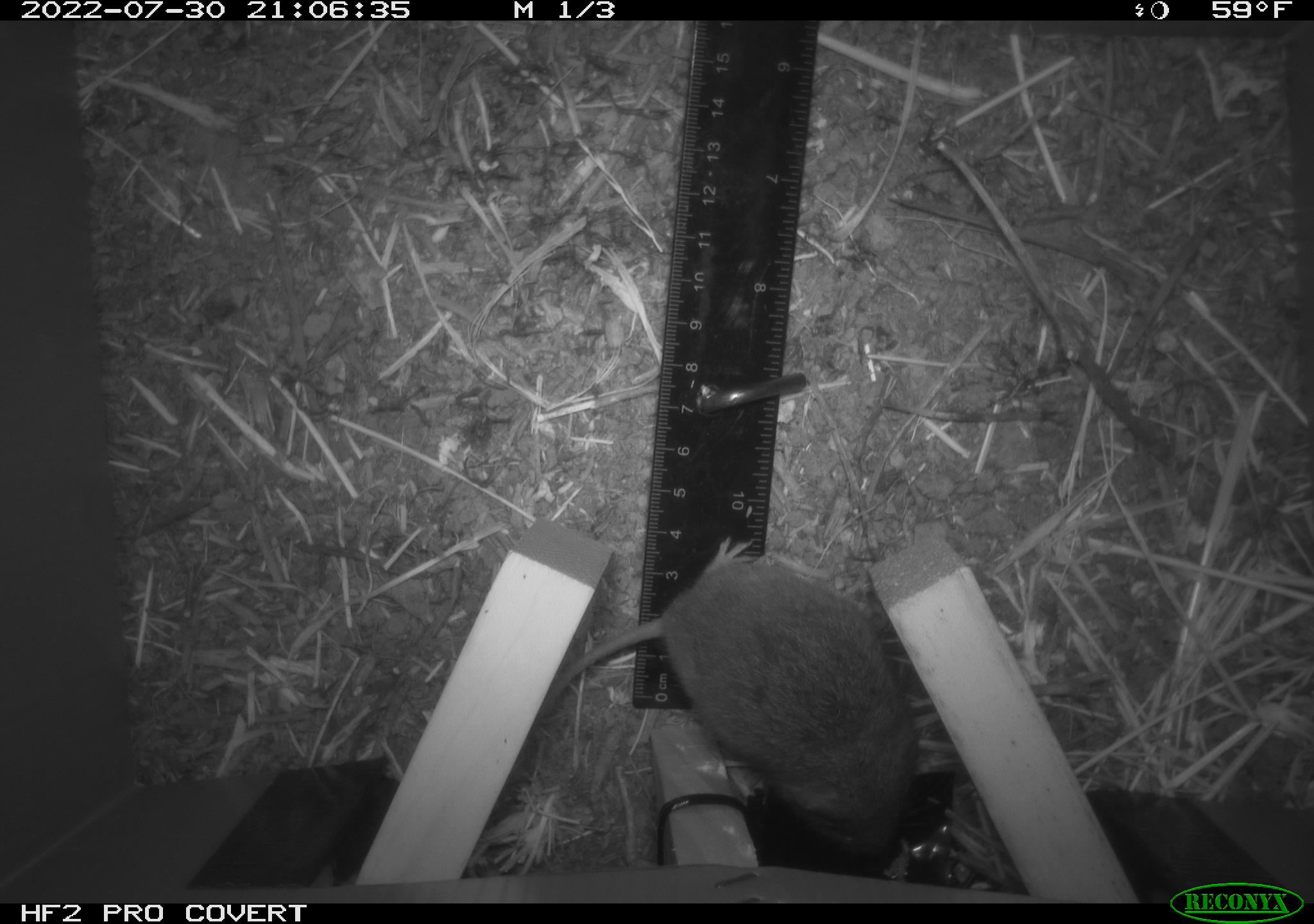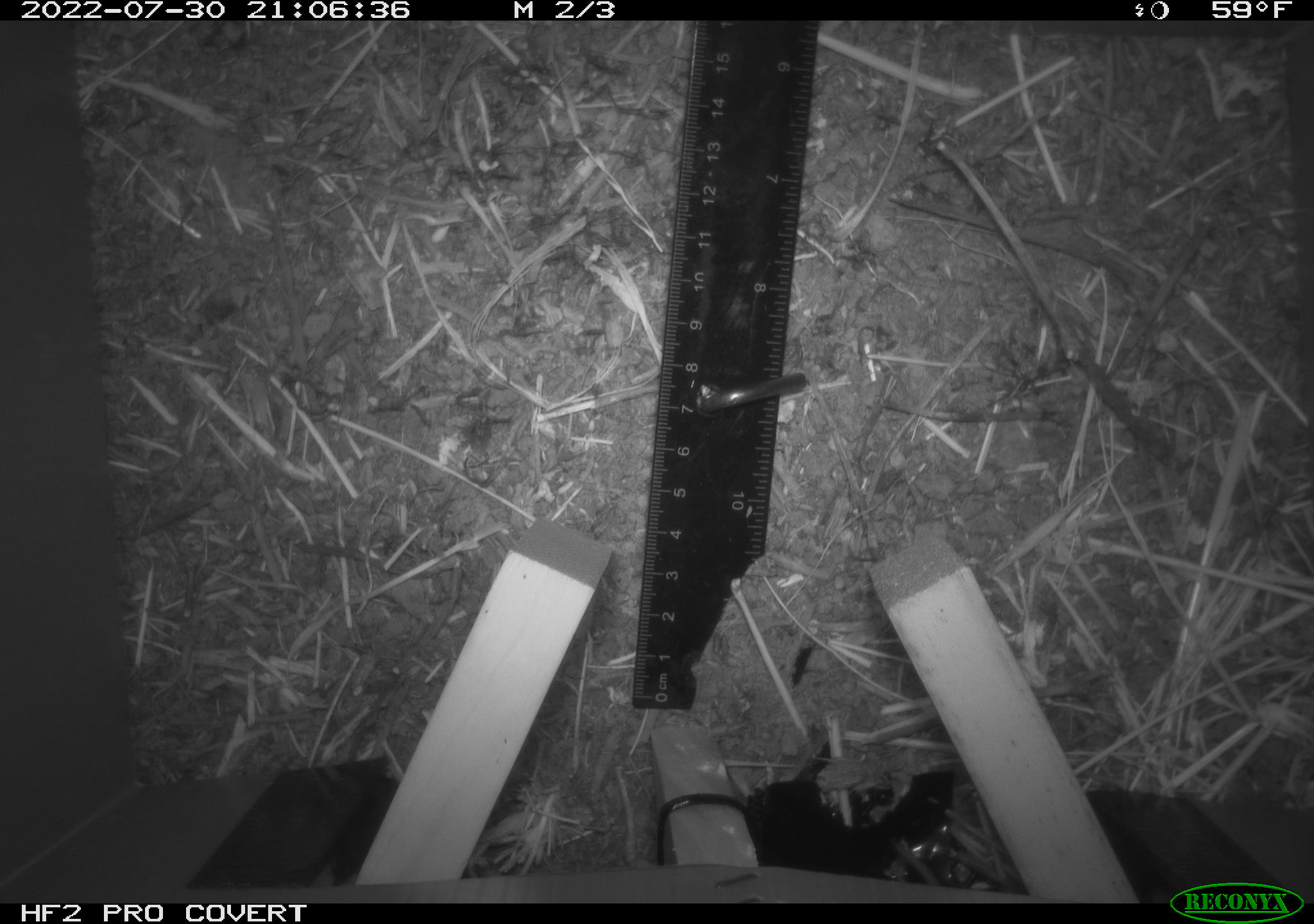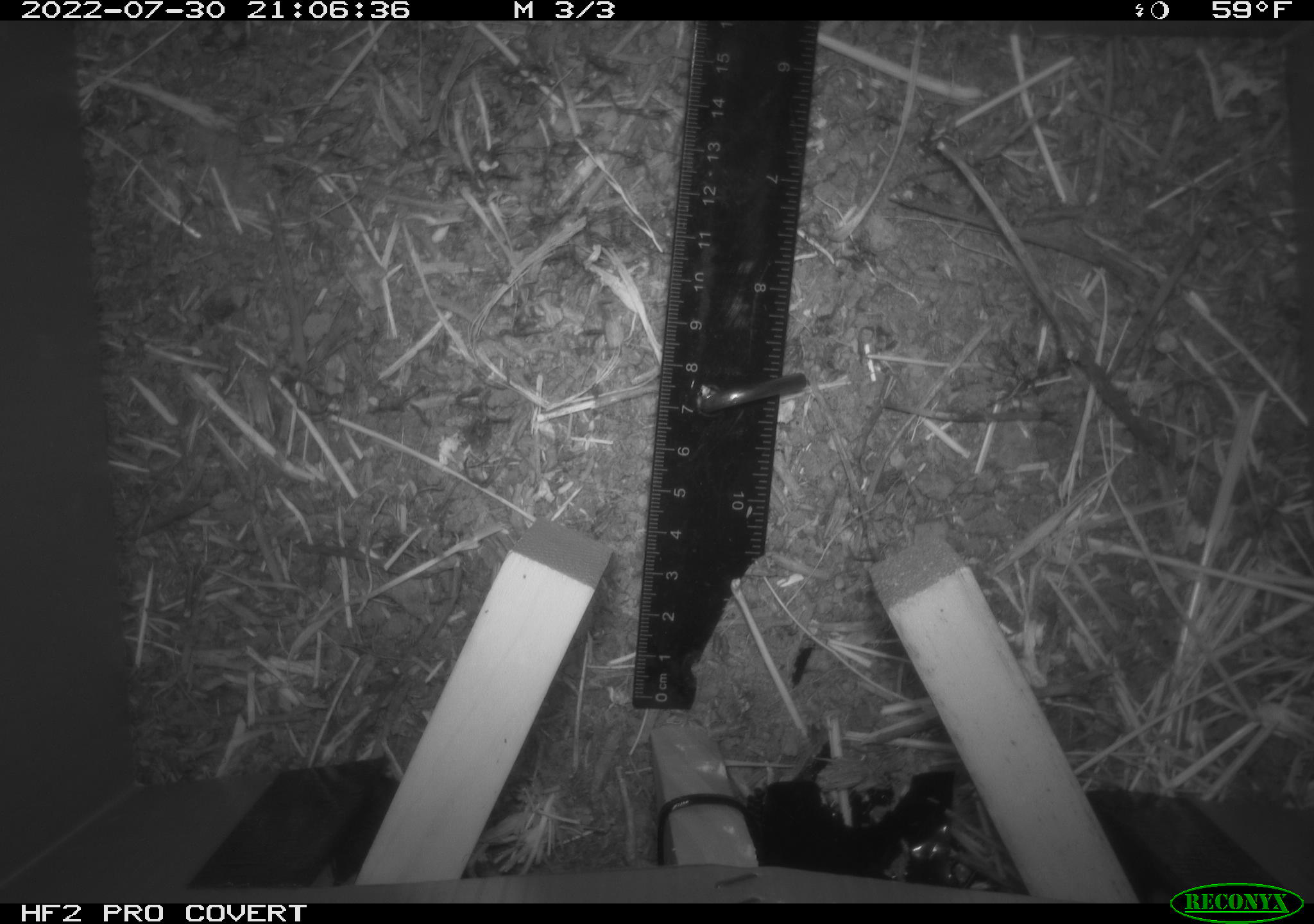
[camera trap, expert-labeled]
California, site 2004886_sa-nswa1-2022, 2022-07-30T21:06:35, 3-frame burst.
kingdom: Animalia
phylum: Chordata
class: Mammalia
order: Rodentia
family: Cricetidae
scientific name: Cricetidae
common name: hamsters, voles, lemmings, and allies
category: cricetidae family